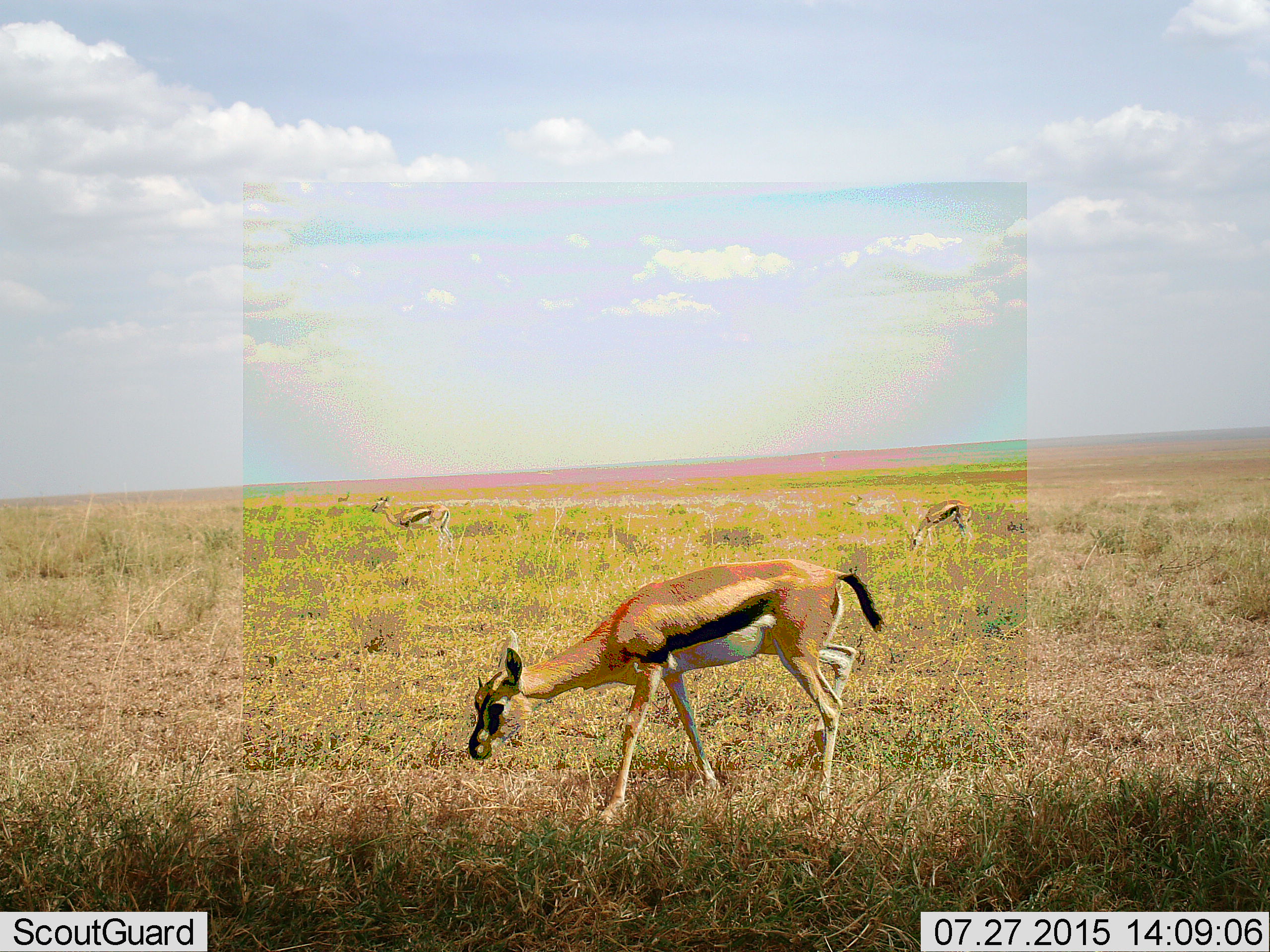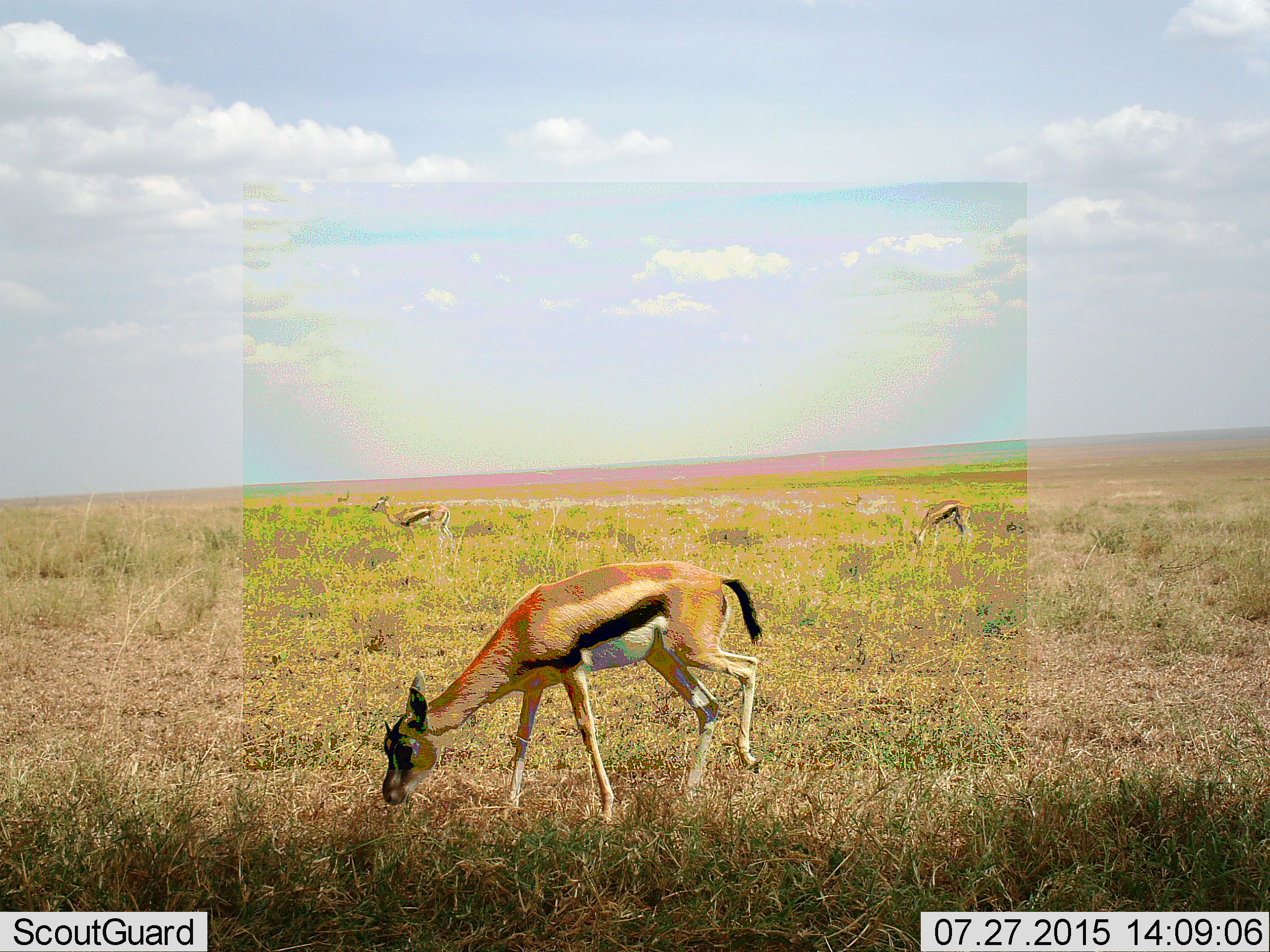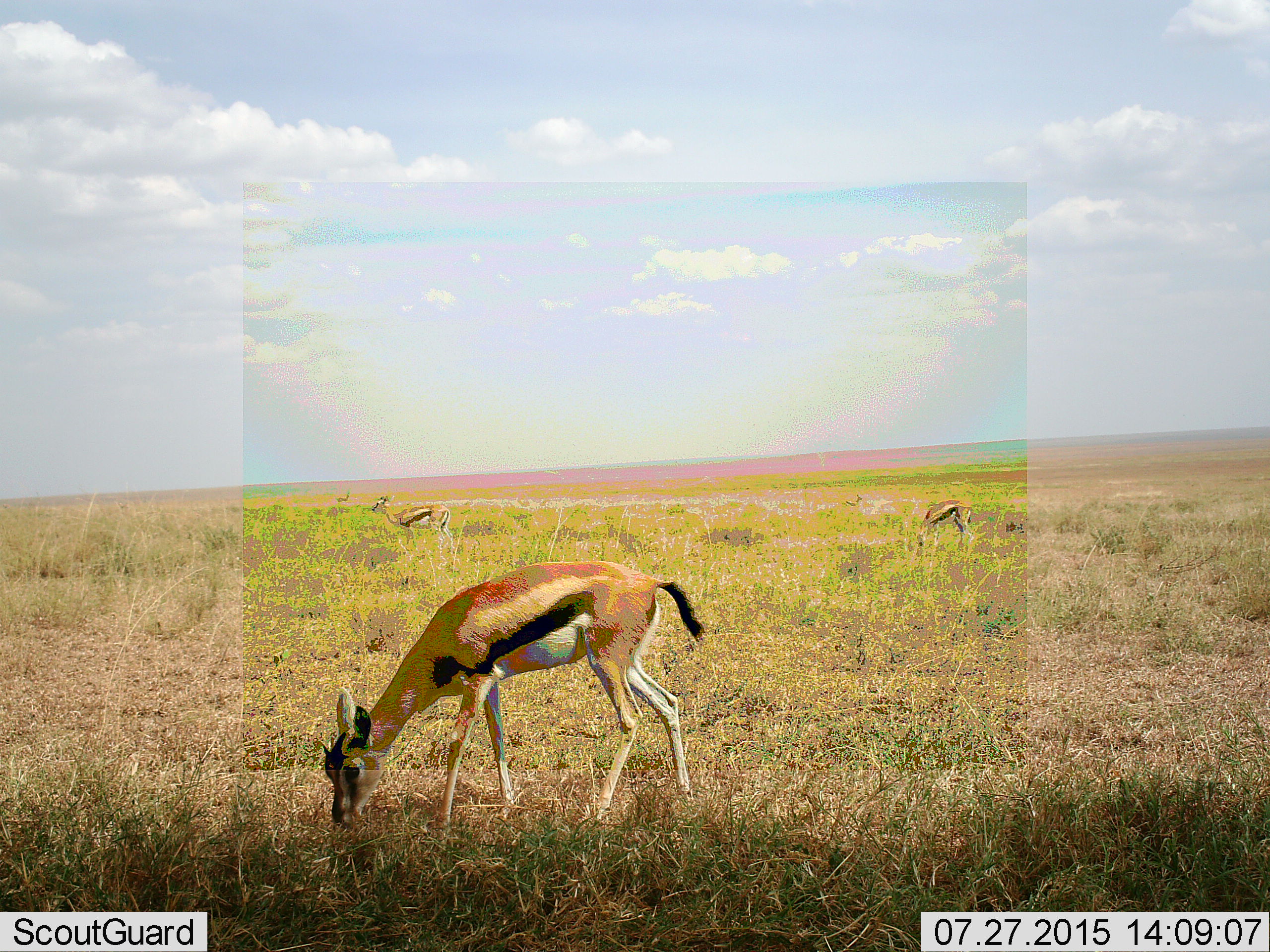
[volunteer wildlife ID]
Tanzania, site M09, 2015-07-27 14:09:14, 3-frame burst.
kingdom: Animalia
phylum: Chordata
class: Mammalia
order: Artiodactyla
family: Bovidae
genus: Eudorcas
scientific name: Eudorcas thomsonii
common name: thomson's gazelle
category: gazellethomsons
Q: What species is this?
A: Gazellethomsons (thomson's gazelle) (Eudorcas thomsonii).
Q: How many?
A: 4.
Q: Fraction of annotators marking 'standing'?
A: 62%.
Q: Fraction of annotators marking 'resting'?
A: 12%.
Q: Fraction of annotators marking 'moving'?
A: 62%.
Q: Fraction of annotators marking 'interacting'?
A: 0%.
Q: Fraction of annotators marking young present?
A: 0%.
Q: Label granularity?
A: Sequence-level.